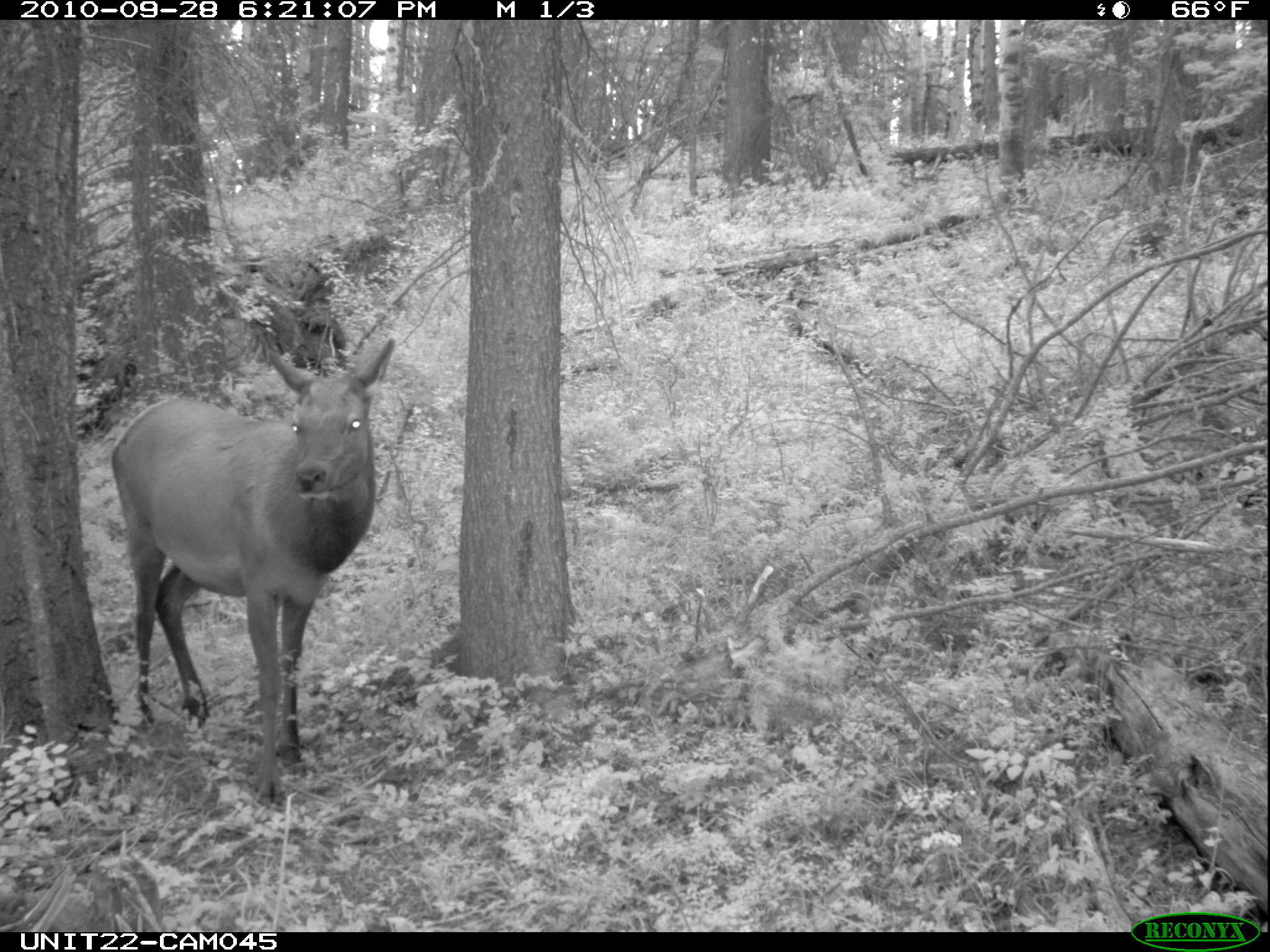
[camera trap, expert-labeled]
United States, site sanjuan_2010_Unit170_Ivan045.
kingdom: Animalia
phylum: Chordata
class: Mammalia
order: Artiodactyla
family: Cervidae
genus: Cervus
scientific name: Cervus elaphus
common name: red deer